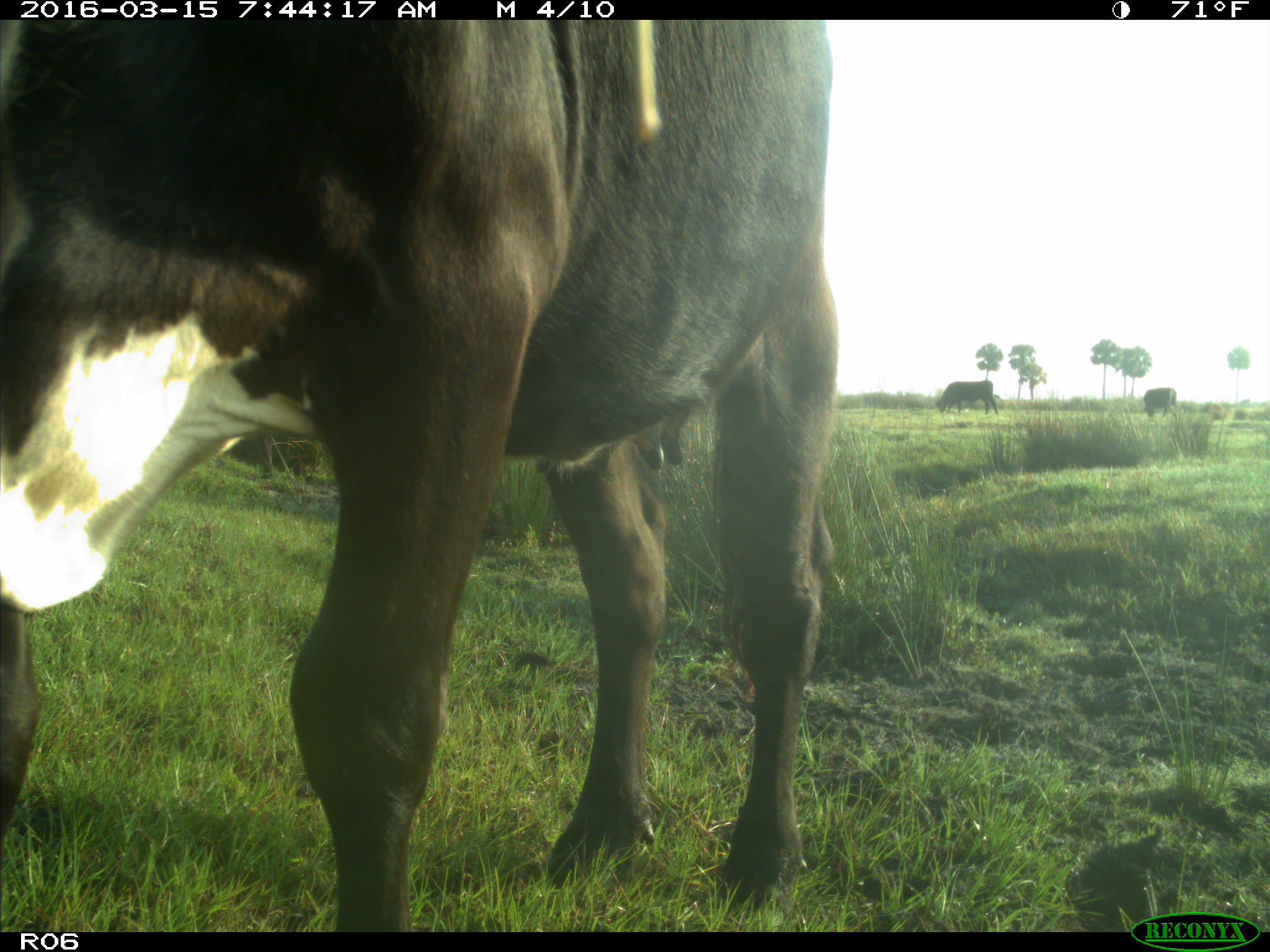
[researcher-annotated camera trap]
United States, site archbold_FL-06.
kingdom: Animalia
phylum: Chordata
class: Mammalia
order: Artiodactyla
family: Bovidae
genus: Bos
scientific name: Bos taurus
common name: domestic cow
Bos taurus (domestic cow).